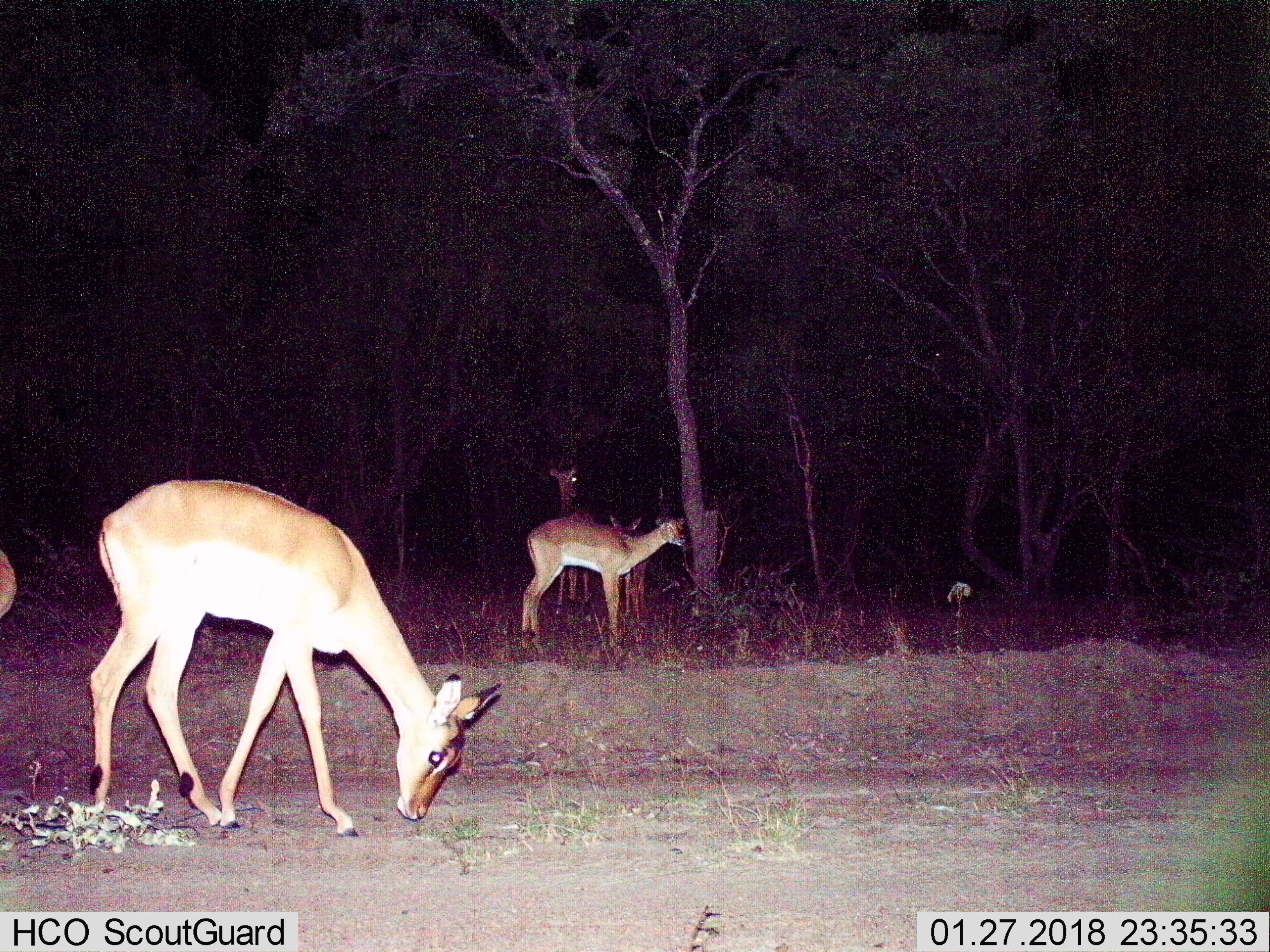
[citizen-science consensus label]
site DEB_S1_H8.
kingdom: Animalia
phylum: Chordata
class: Mammalia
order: Artiodactyla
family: Bovidae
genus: Aepyceros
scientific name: Aepyceros melampus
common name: impala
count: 5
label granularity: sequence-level